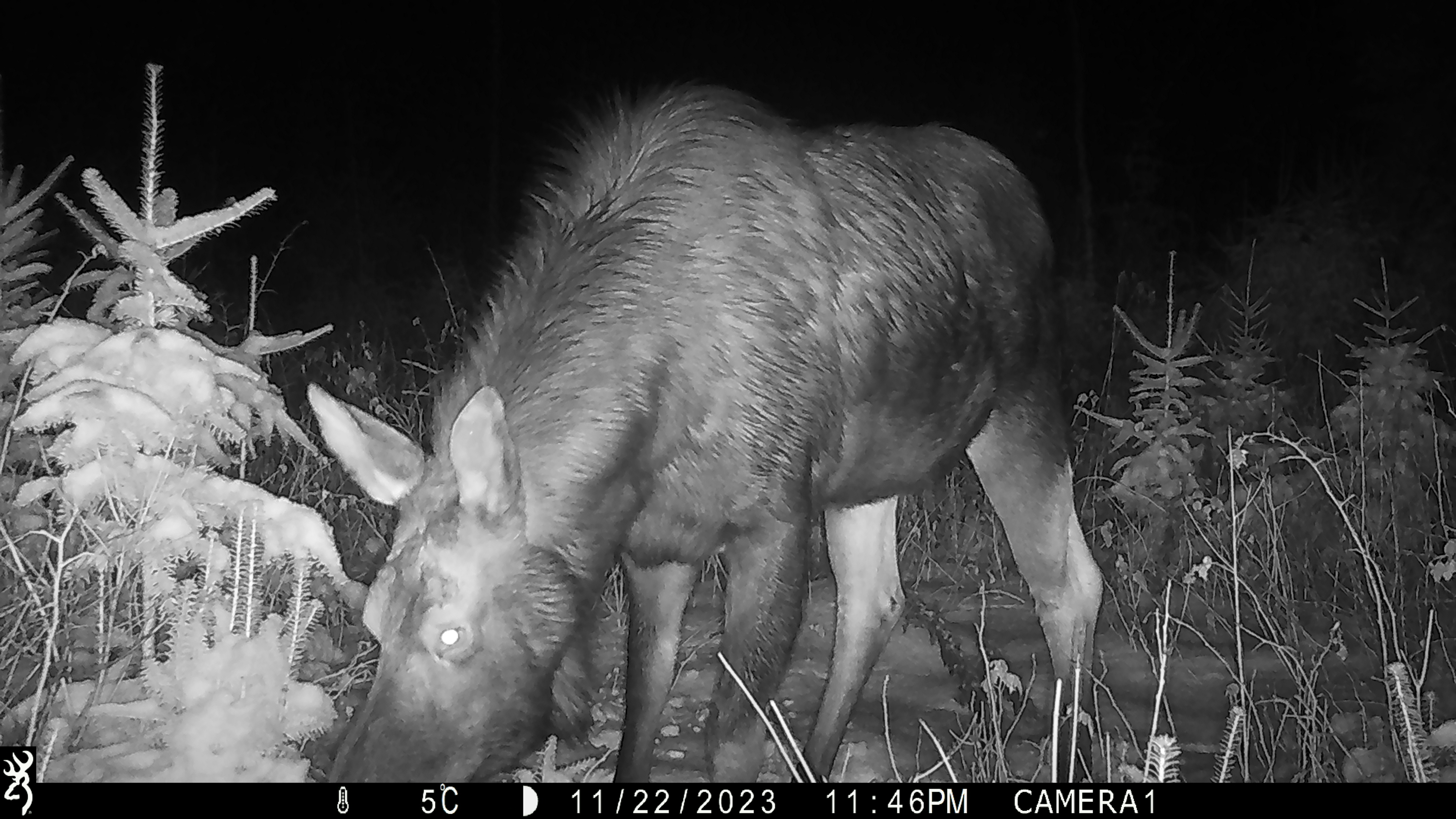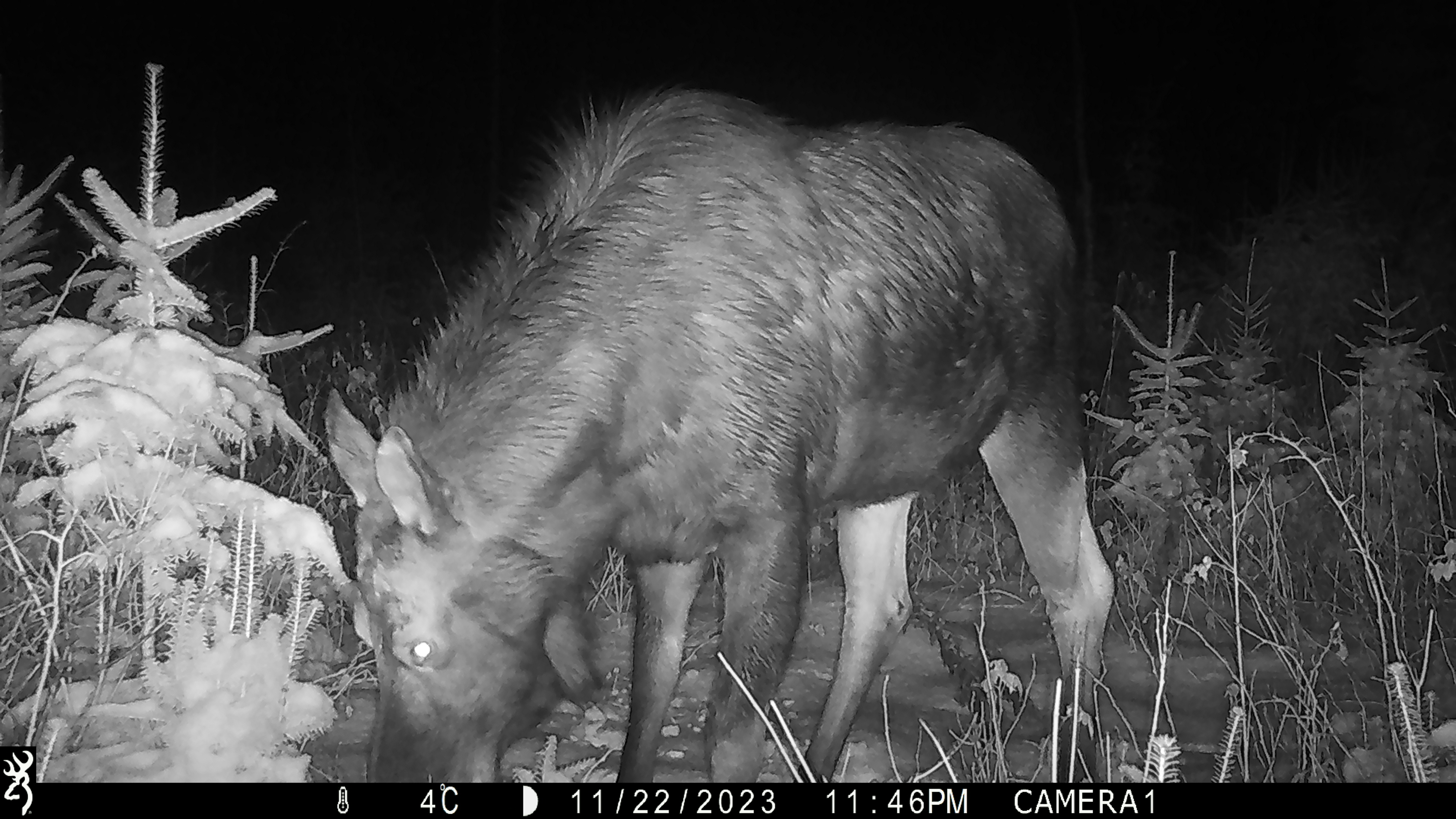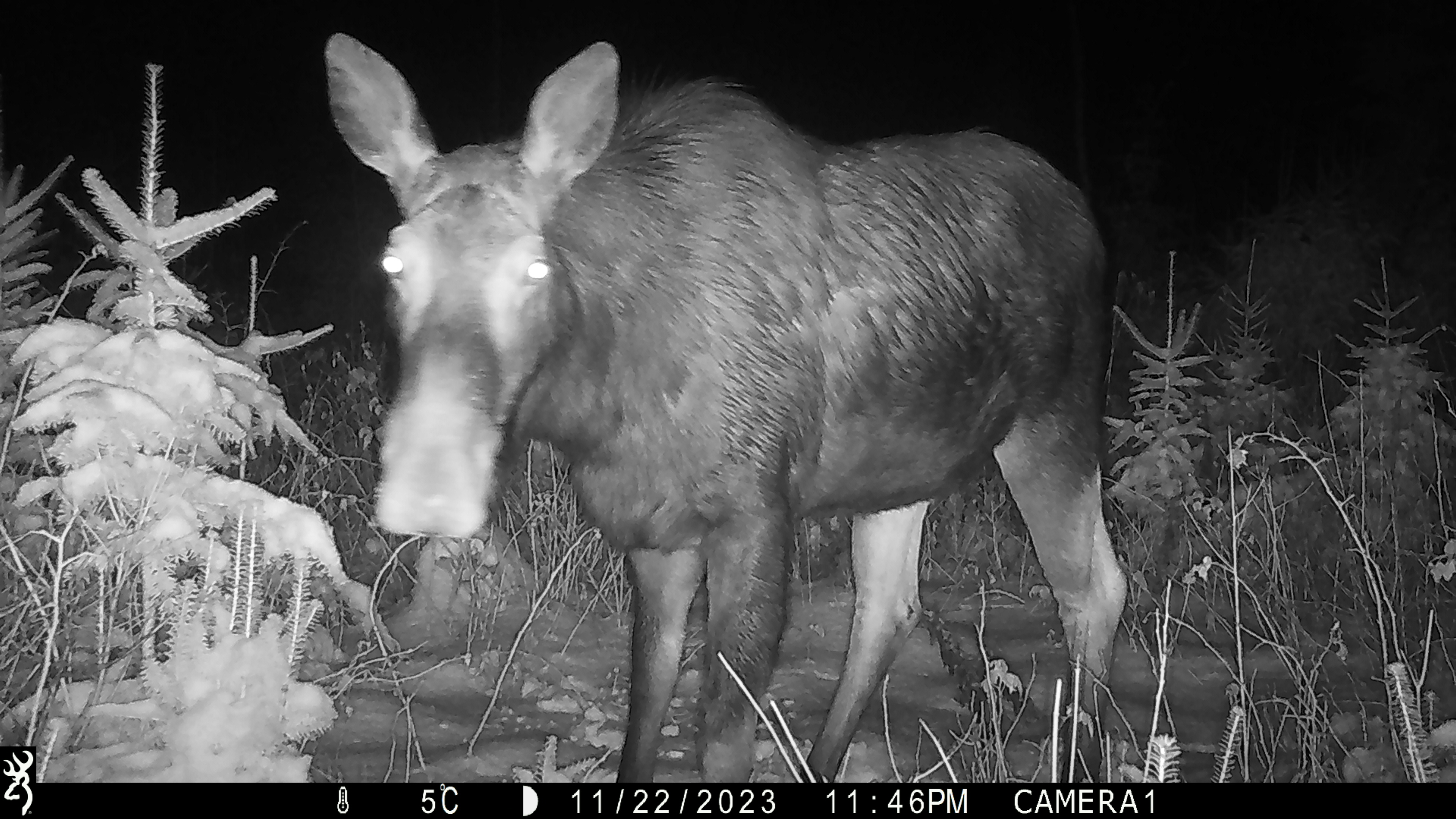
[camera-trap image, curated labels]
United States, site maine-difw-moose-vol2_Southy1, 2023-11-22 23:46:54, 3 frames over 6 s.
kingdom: Animalia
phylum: Chordata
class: Mammalia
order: Artiodactyla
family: Cervidae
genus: Alces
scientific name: Alces alces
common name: moose